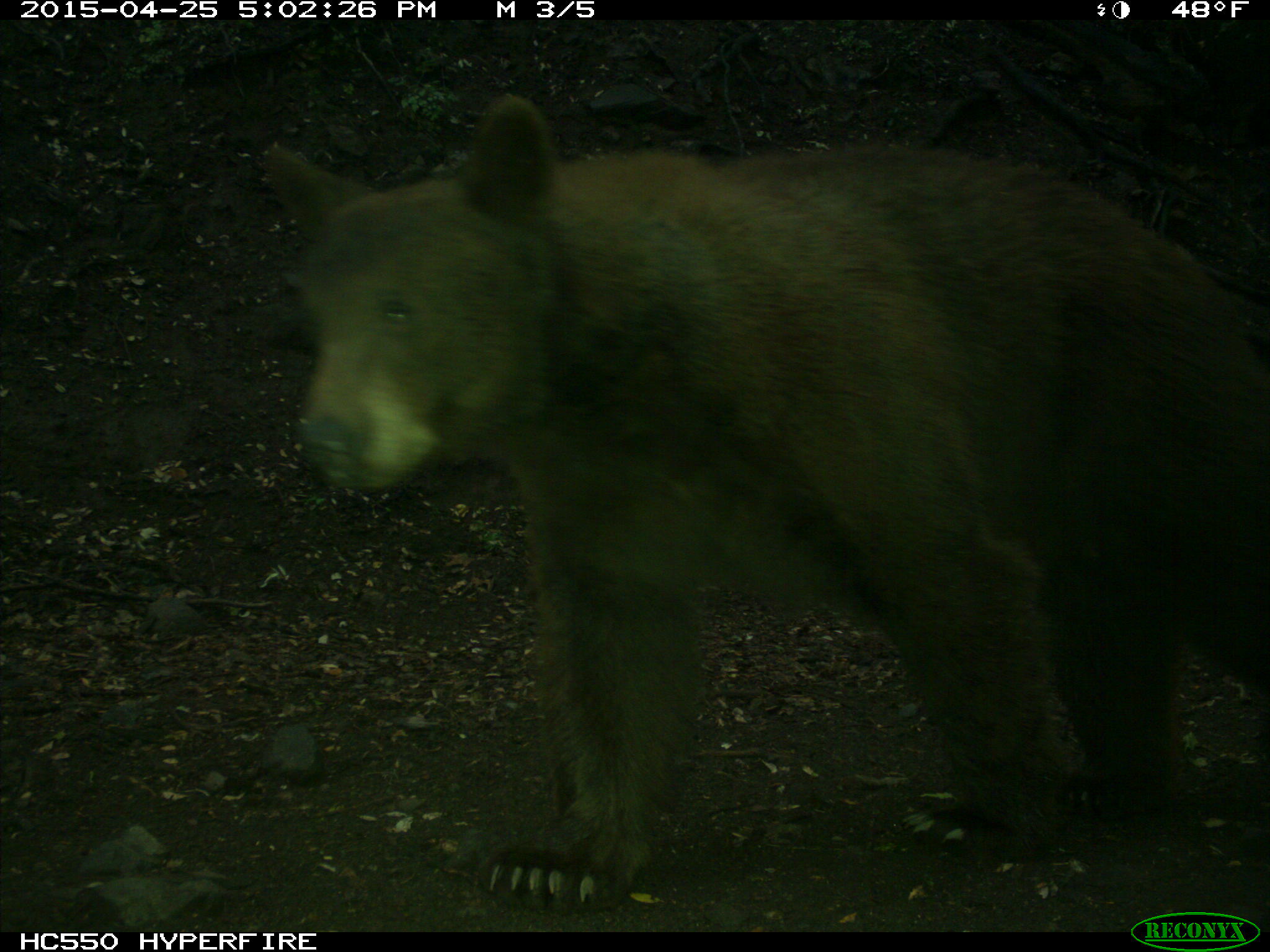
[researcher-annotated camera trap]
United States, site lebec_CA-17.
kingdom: Animalia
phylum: Chordata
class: Mammalia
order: Carnivora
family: Ursidae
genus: Ursus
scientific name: Ursus americanus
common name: american black bear